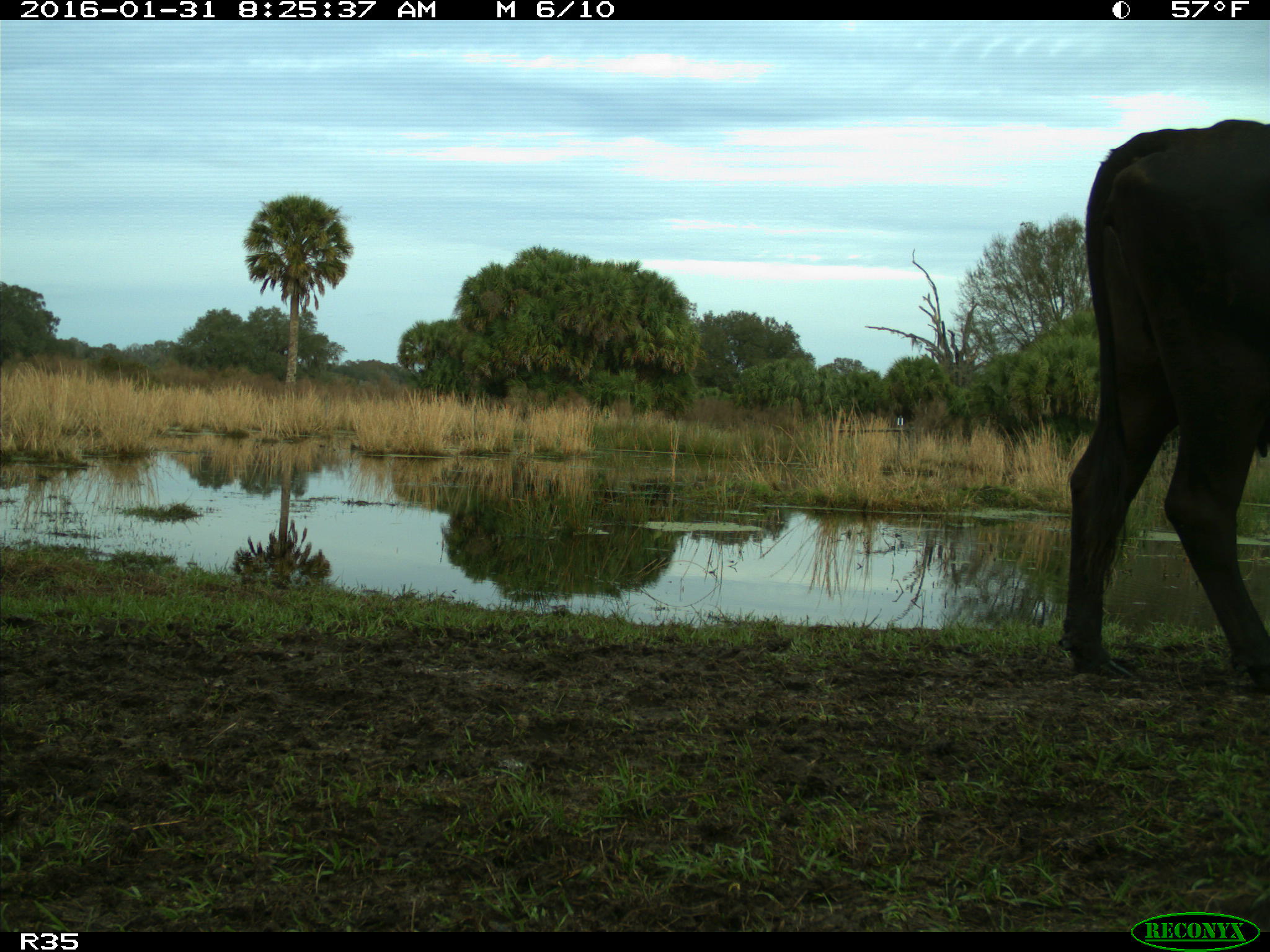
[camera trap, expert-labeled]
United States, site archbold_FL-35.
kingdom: Animalia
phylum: Chordata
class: Mammalia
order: Artiodactyla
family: Bovidae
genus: Bos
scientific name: Bos taurus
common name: domestic cow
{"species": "Bos taurus (domestic cow)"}